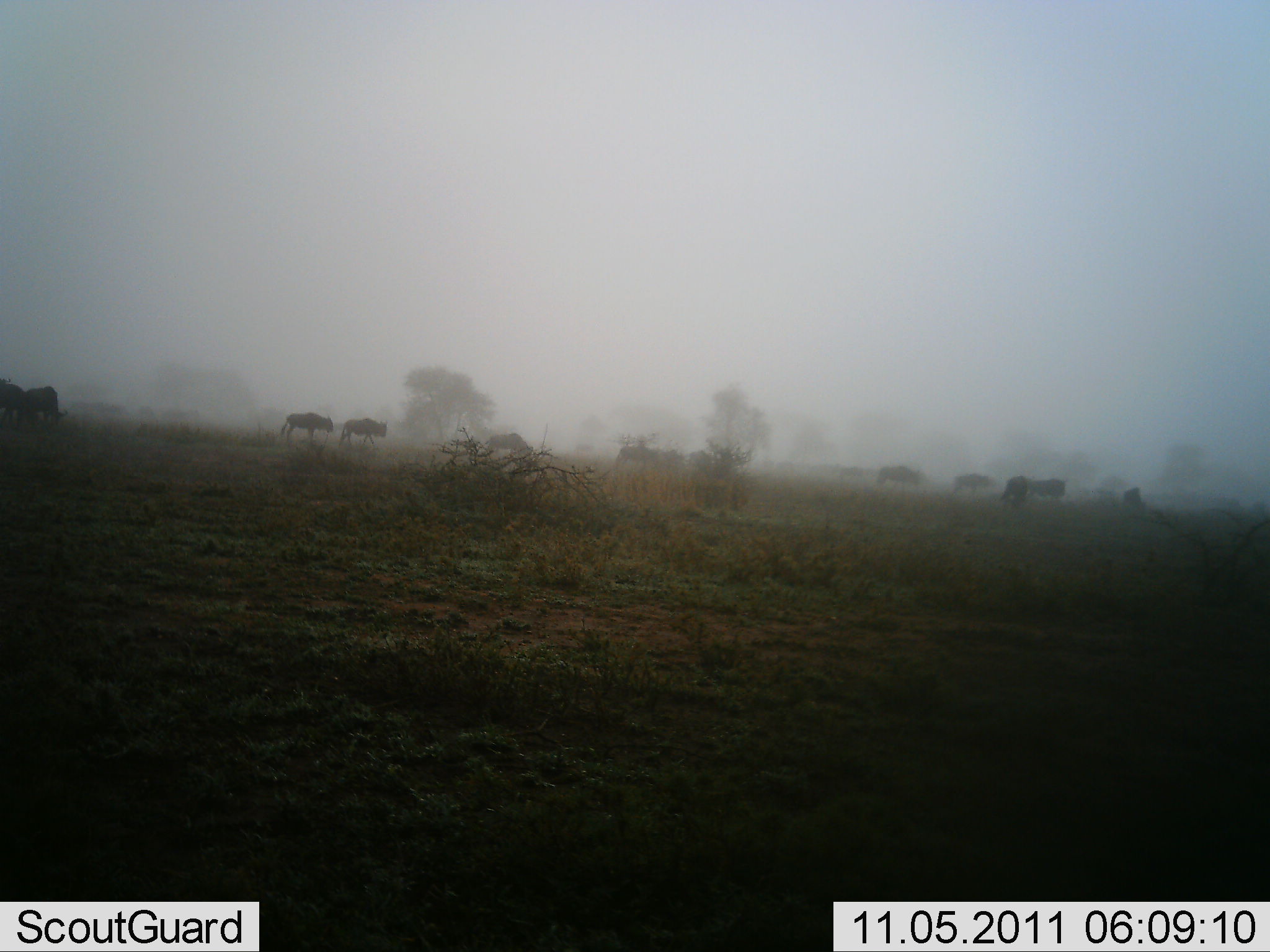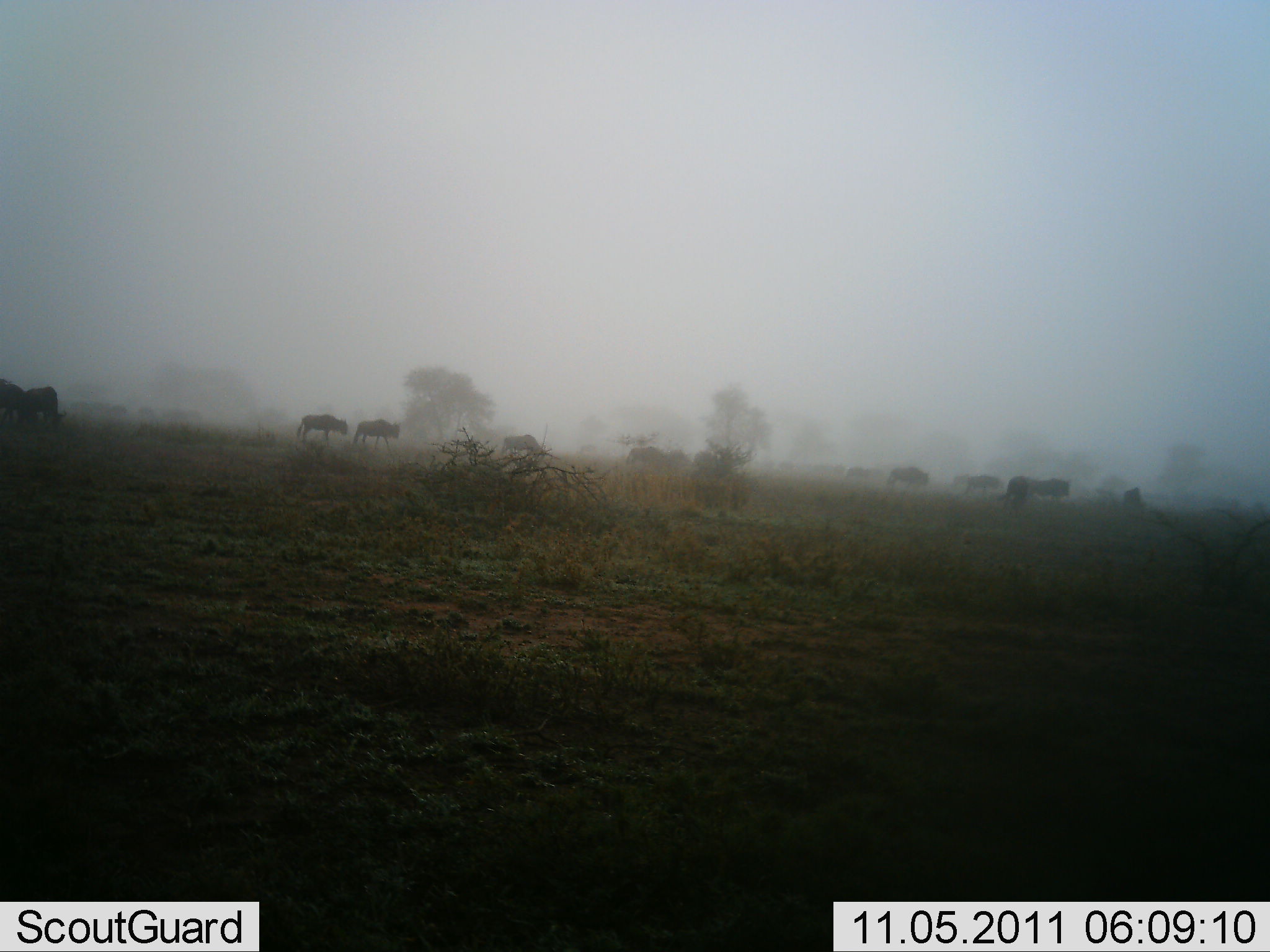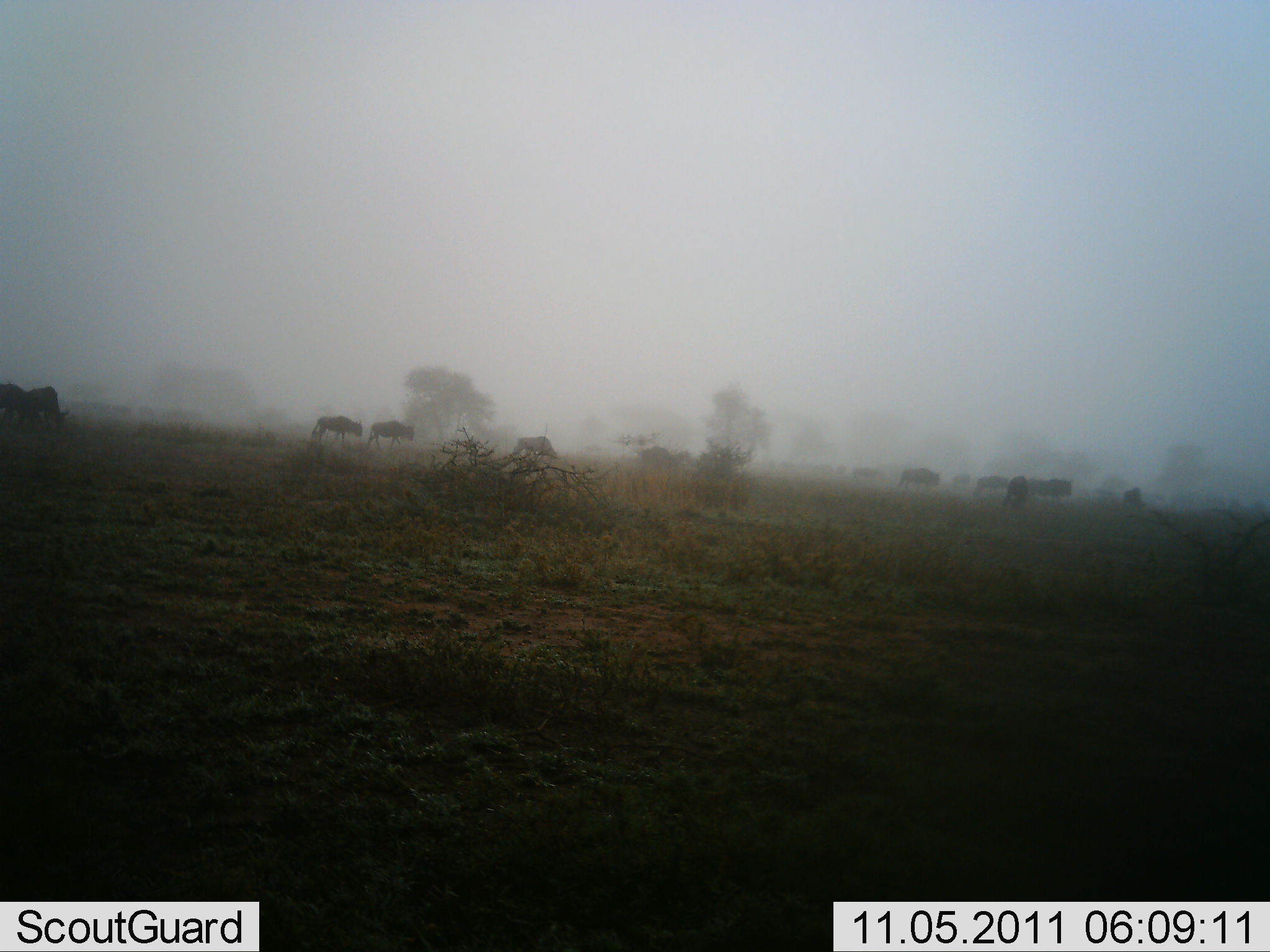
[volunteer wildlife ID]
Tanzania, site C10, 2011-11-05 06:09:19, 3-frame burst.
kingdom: Animalia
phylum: Chordata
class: Mammalia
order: Artiodactyla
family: Bovidae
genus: Connochaetes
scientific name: Connochaetes taurinus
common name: blue wildebeest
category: wildebeest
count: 11-50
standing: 9%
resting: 0%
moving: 100%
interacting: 0%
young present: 0%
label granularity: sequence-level